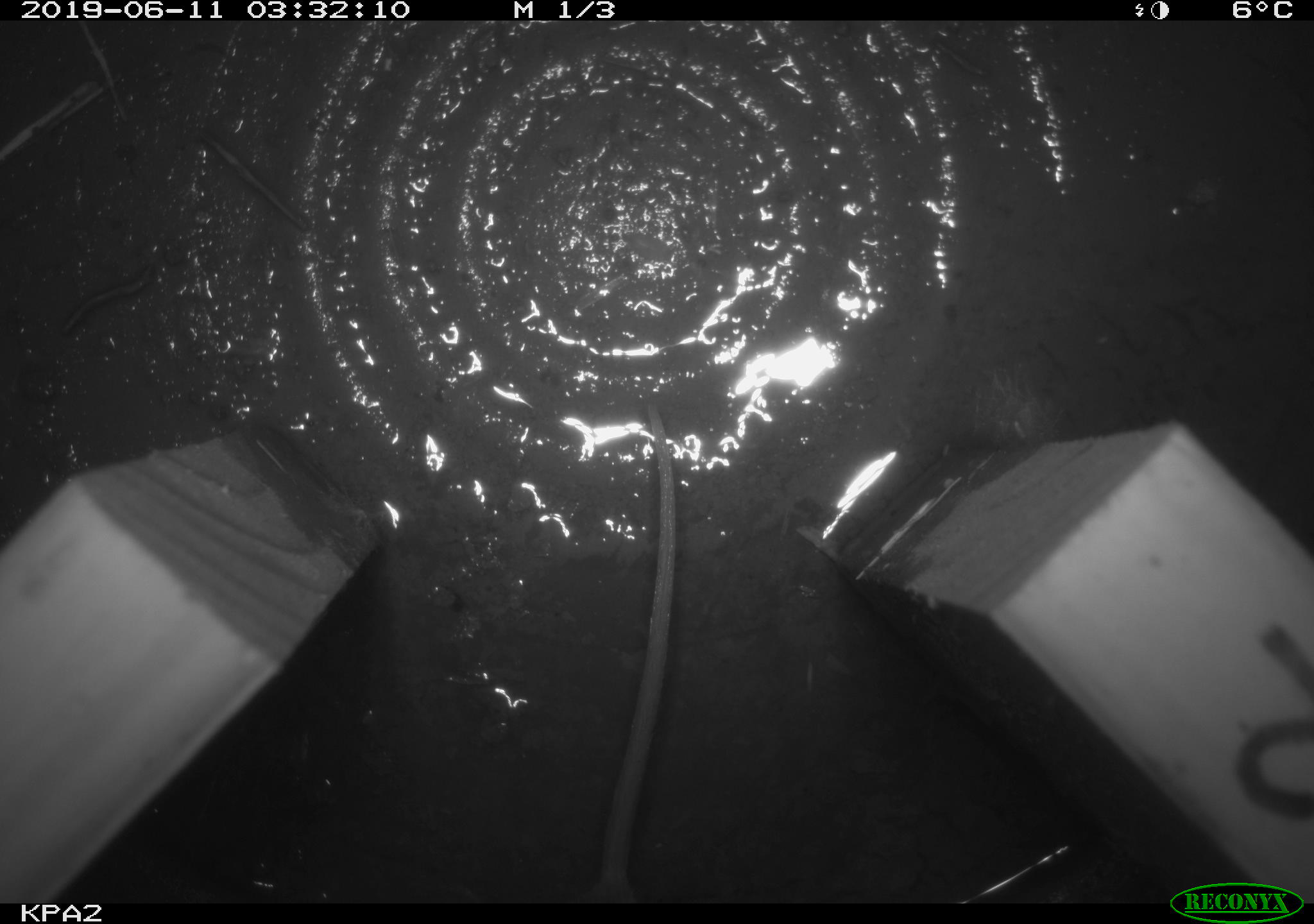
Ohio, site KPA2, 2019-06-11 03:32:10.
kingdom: Animalia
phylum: Chordata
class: Mammalia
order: Rodentia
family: Cricetidae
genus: Peromyscus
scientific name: Peromyscus leucopus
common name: white-footed mouse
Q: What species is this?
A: White-footed mouse (Peromyscus leucopus).